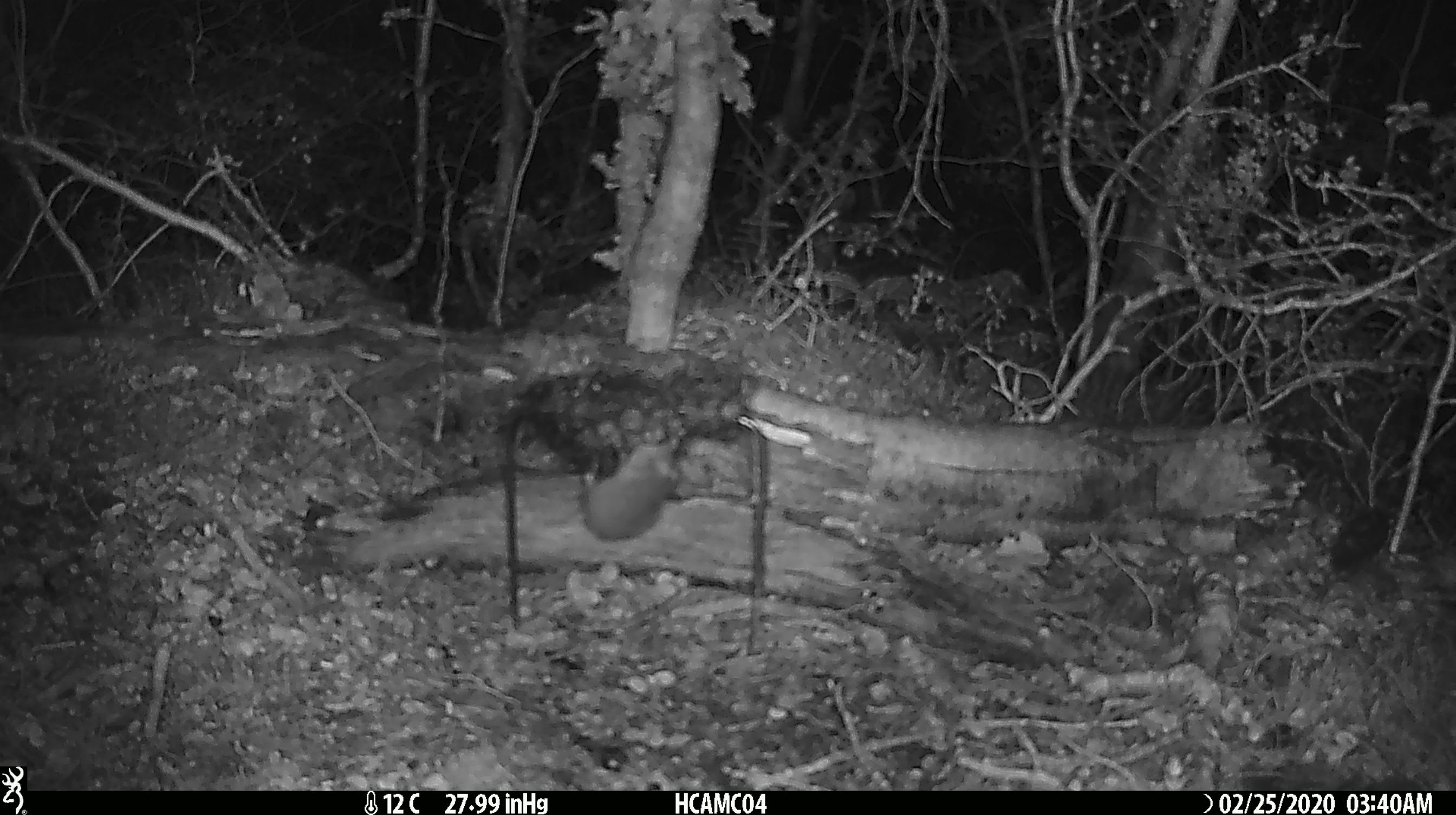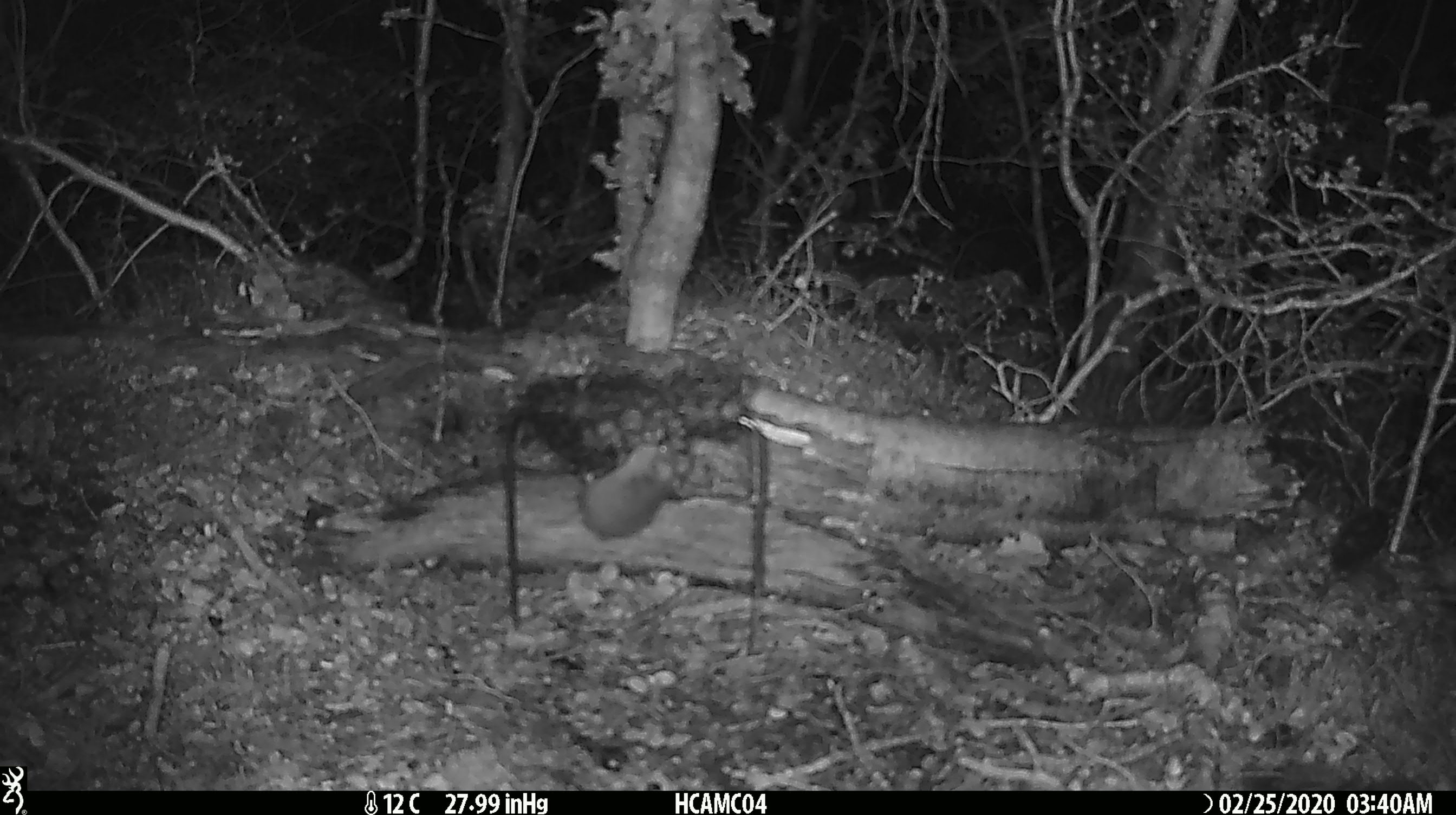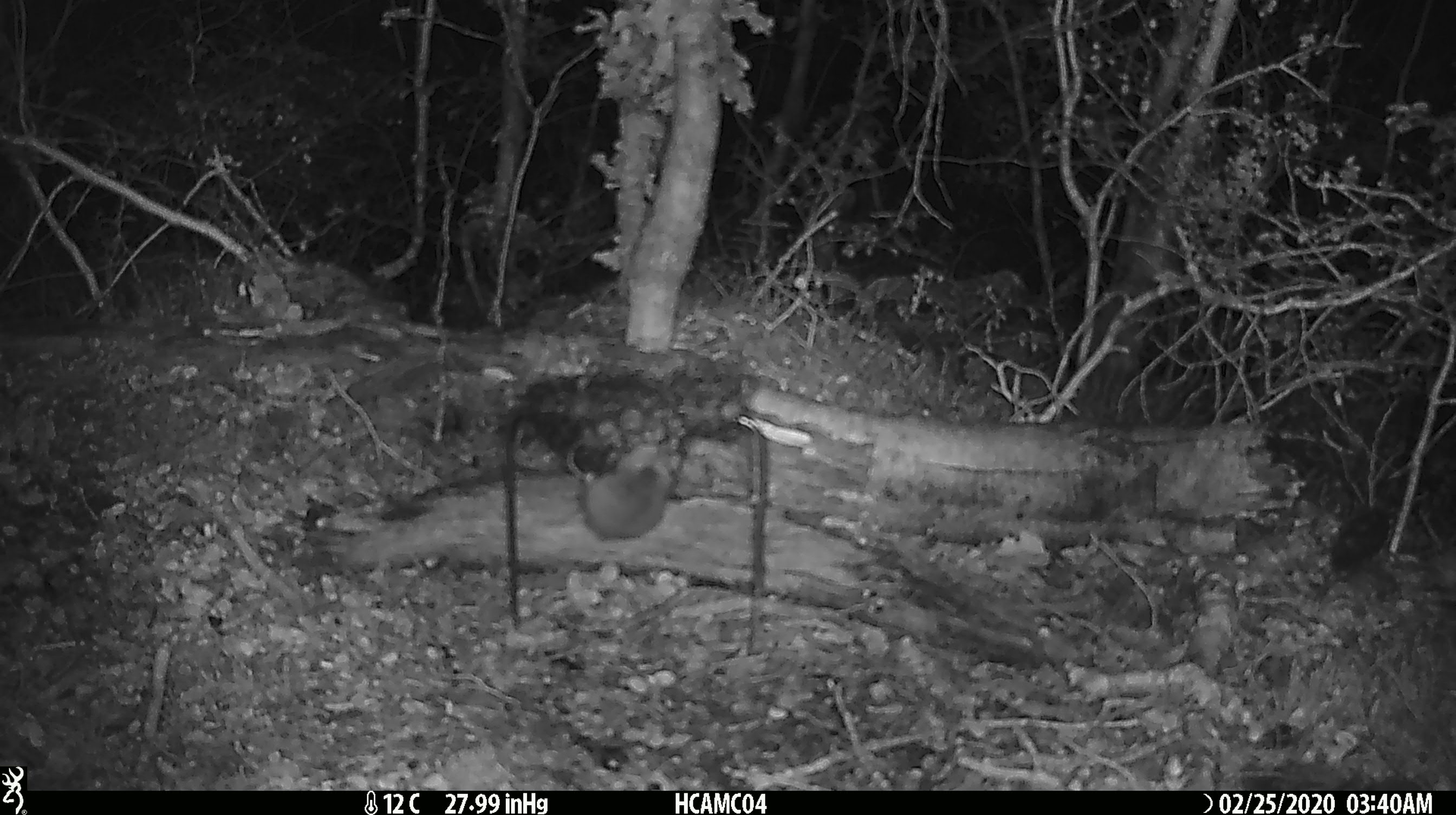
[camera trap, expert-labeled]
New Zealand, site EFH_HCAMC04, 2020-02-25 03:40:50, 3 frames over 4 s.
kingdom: Animalia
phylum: Chordata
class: Mammalia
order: Rodentia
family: Muridae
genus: Mus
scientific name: Mus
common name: mouse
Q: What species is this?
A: Mouse (Mus).